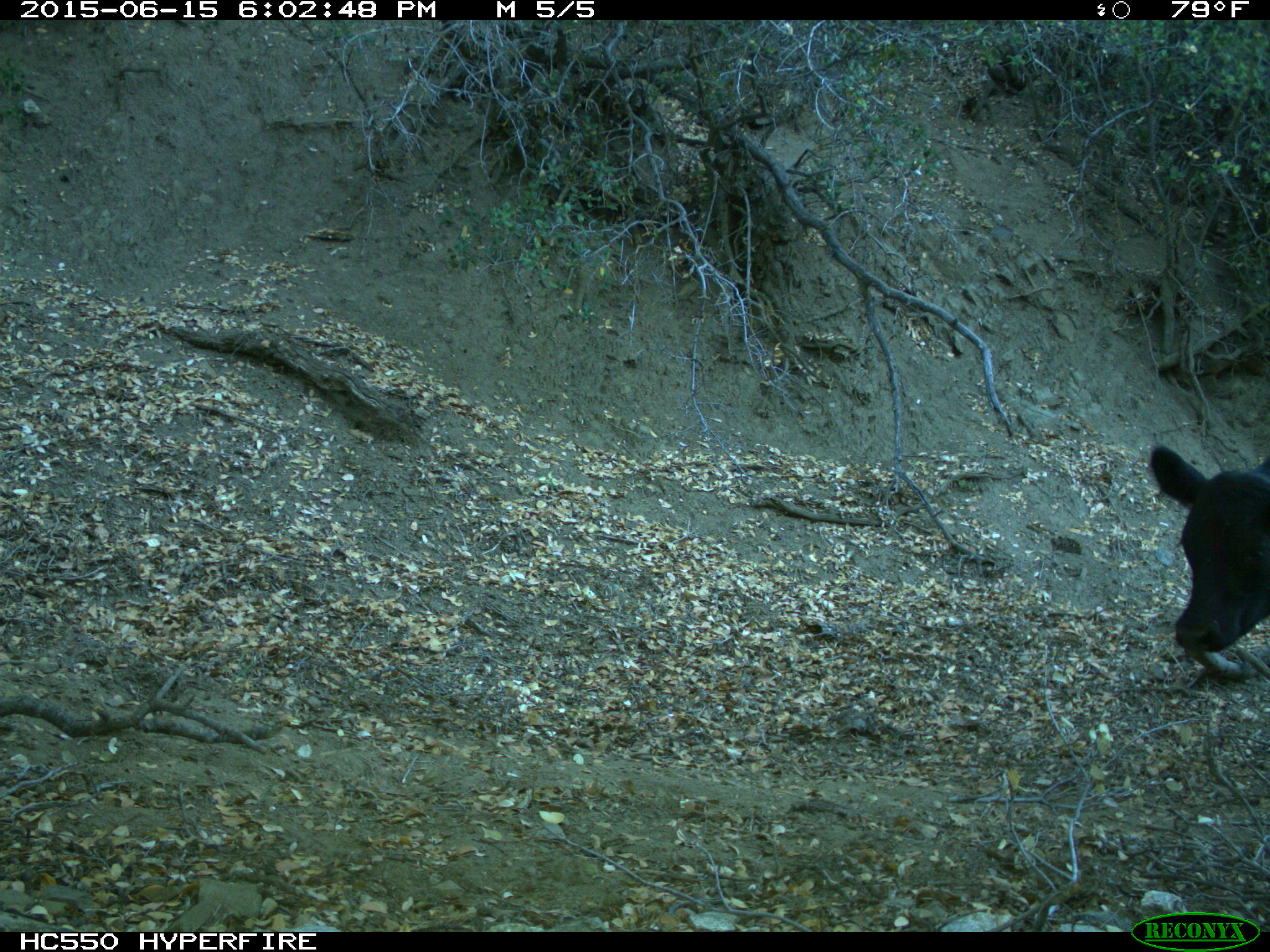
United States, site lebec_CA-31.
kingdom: Animalia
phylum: Chordata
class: Mammalia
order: Artiodactyla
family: Bovidae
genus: Bos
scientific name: Bos taurus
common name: domestic cow